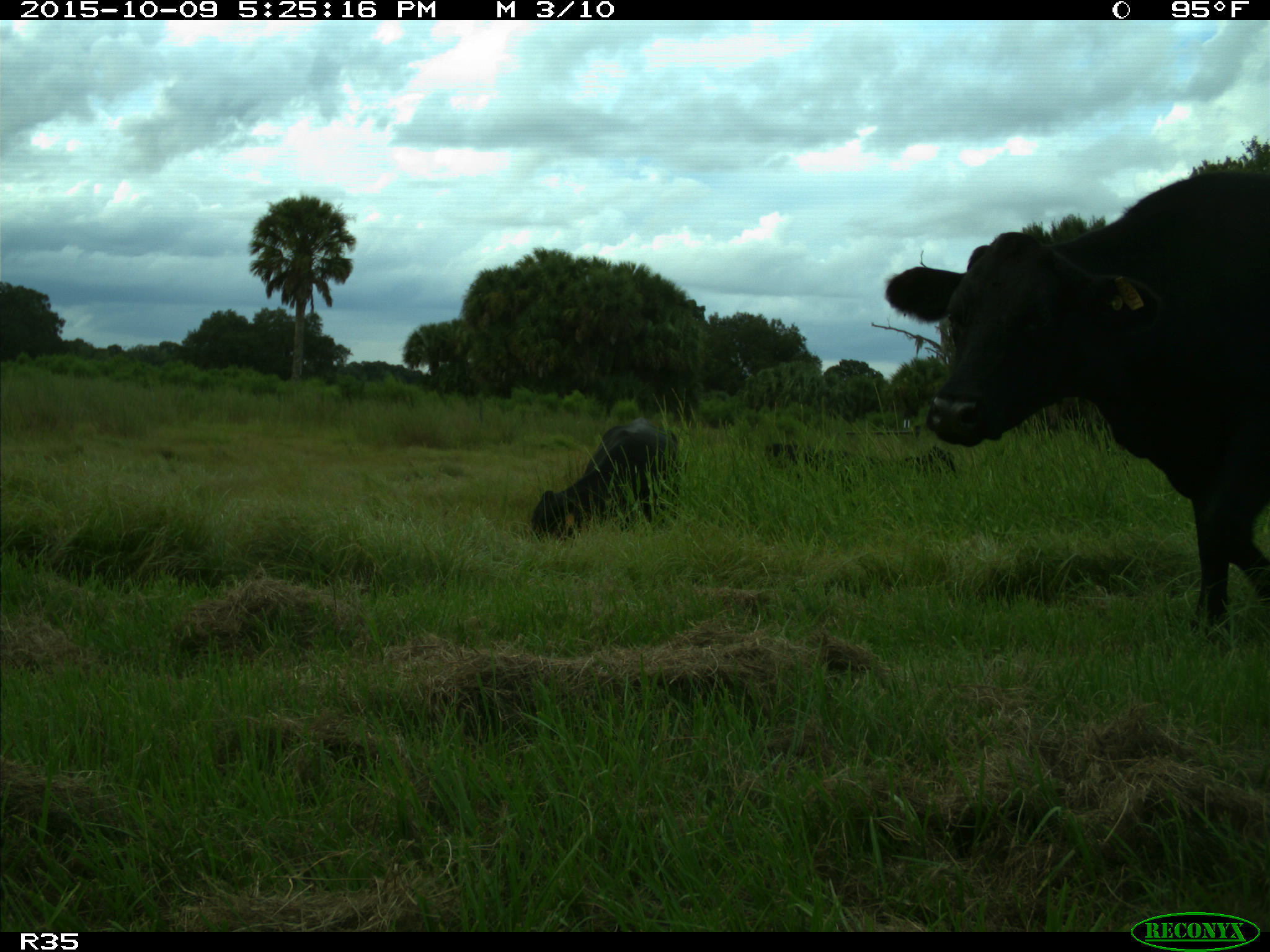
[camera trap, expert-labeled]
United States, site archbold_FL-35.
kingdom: Animalia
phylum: Chordata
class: Mammalia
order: Artiodactyla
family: Bovidae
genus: Bos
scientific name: Bos taurus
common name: domestic cow